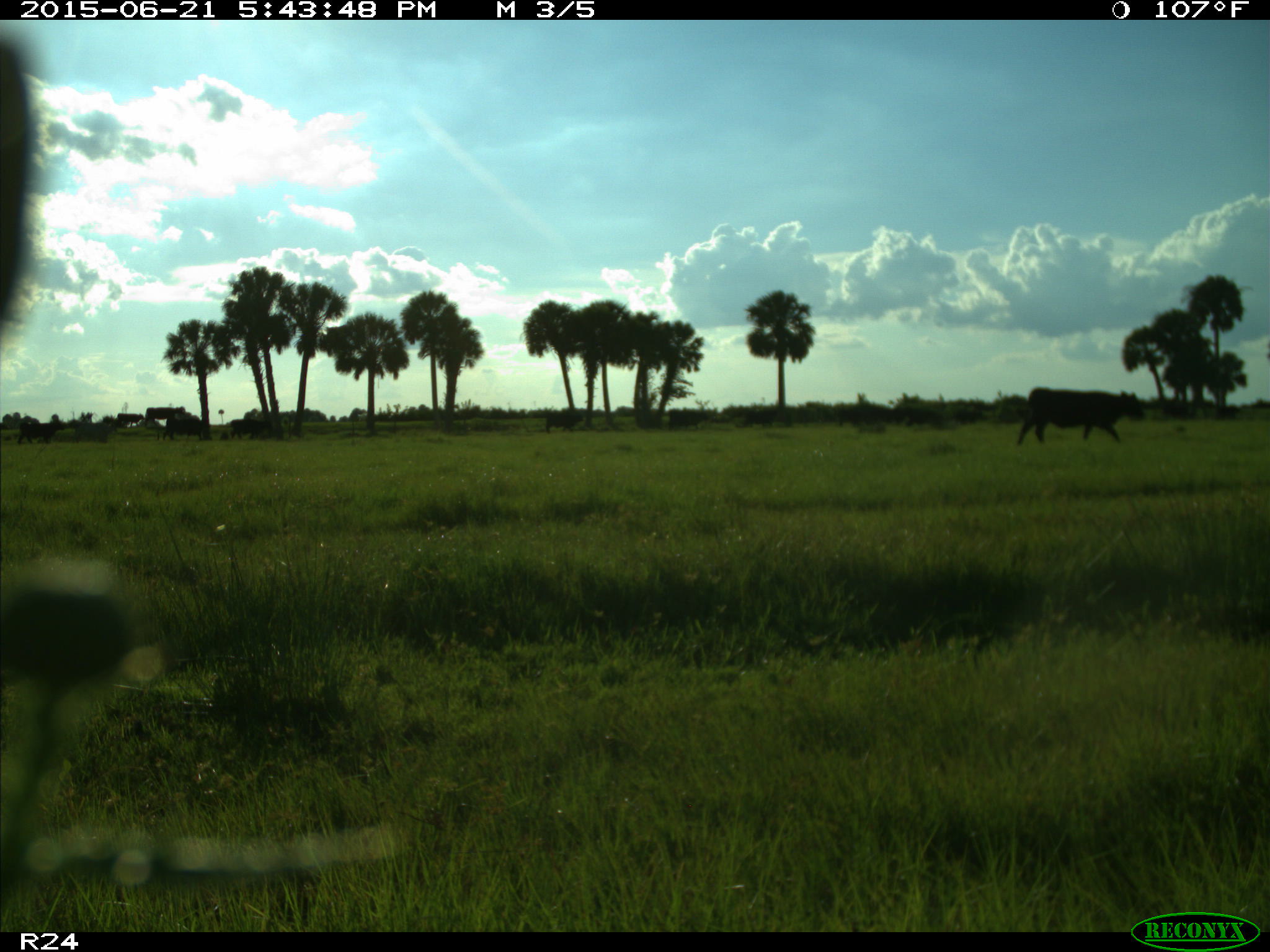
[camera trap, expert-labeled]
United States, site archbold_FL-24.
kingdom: Animalia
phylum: Chordata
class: Mammalia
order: Artiodactyla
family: Bovidae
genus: Bos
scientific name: Bos taurus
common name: domestic cow